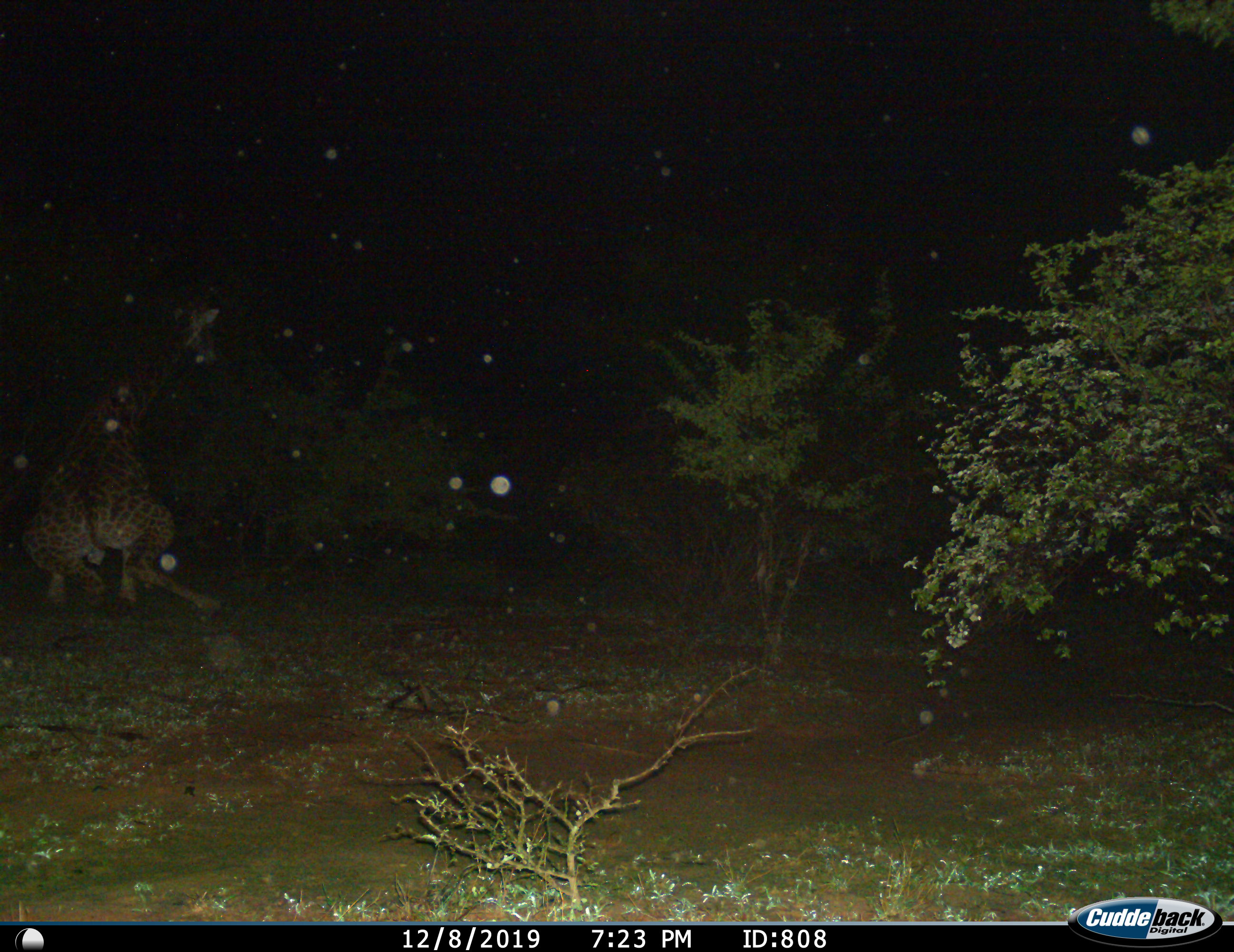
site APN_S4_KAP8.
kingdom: Animalia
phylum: Chordata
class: Mammalia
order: Artiodactyla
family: Giraffidae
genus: Giraffa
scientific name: Giraffa camelopardalis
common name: giraffe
Giraffe (Giraffa camelopardalis), count 1. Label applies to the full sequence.